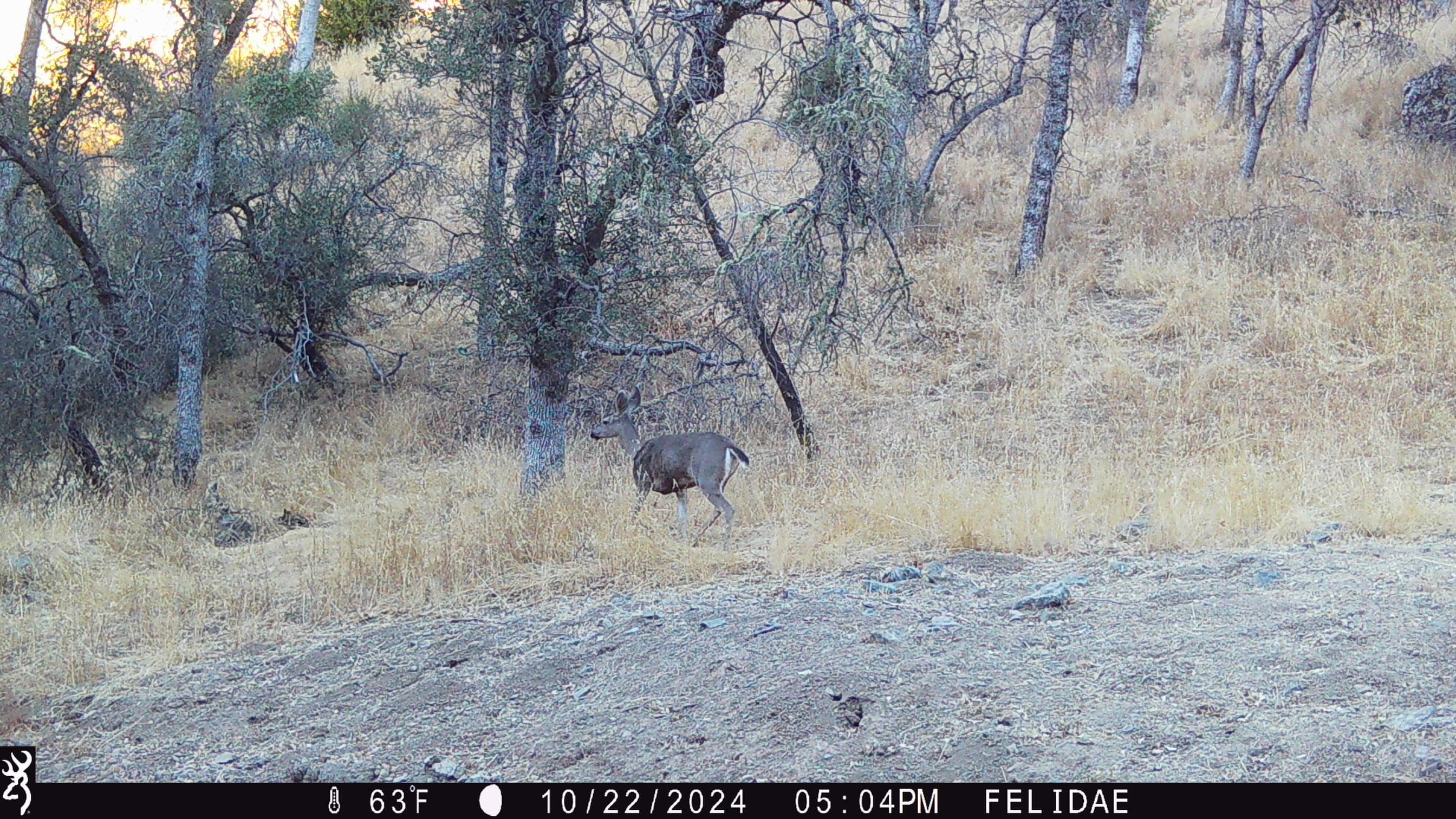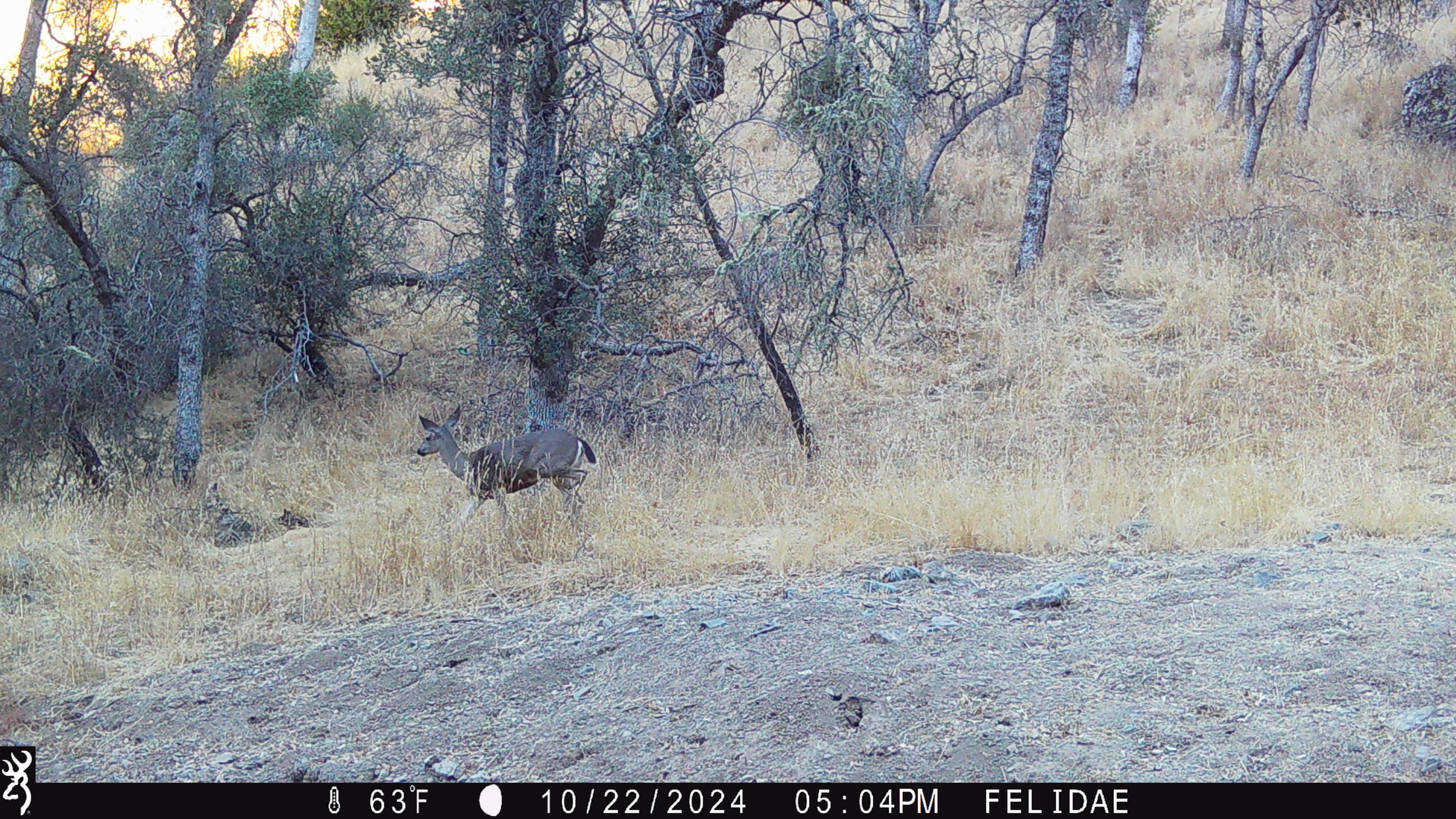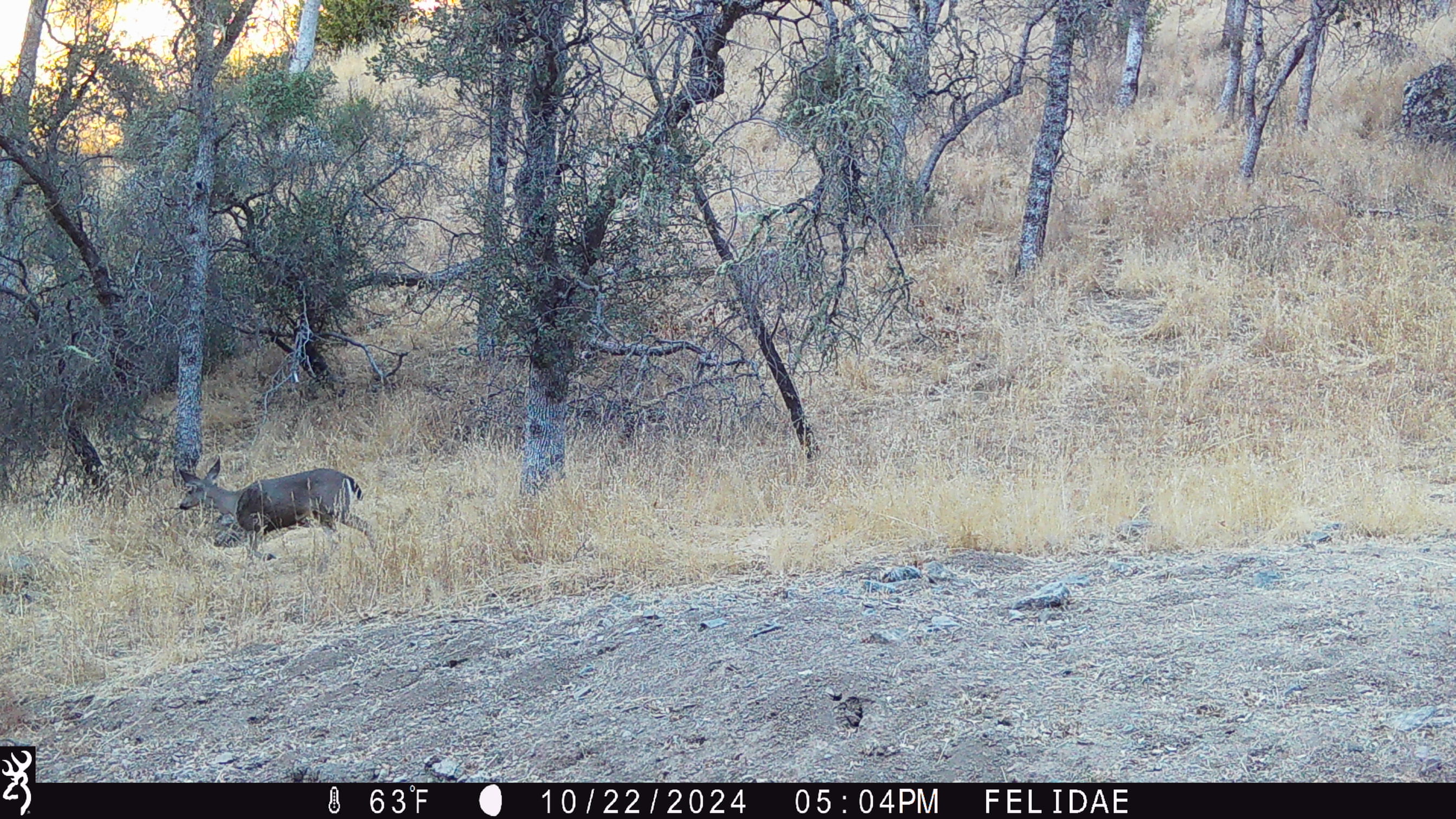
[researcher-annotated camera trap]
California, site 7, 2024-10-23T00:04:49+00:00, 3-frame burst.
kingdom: Animalia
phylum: Chordata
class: Mammalia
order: Artiodactyla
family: Cervidae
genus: Odocoileus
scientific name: Odocoileus hemionus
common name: mule deer